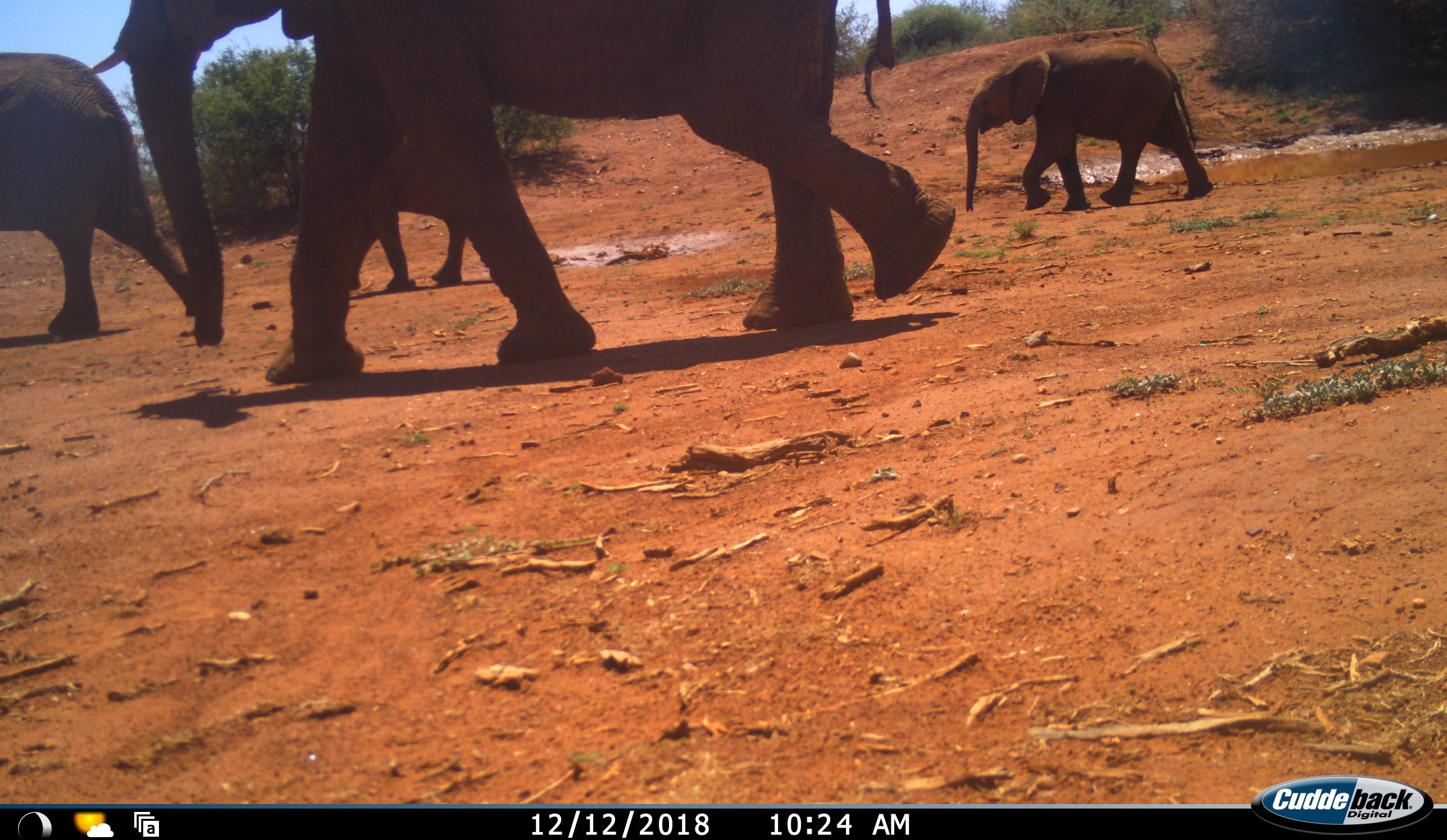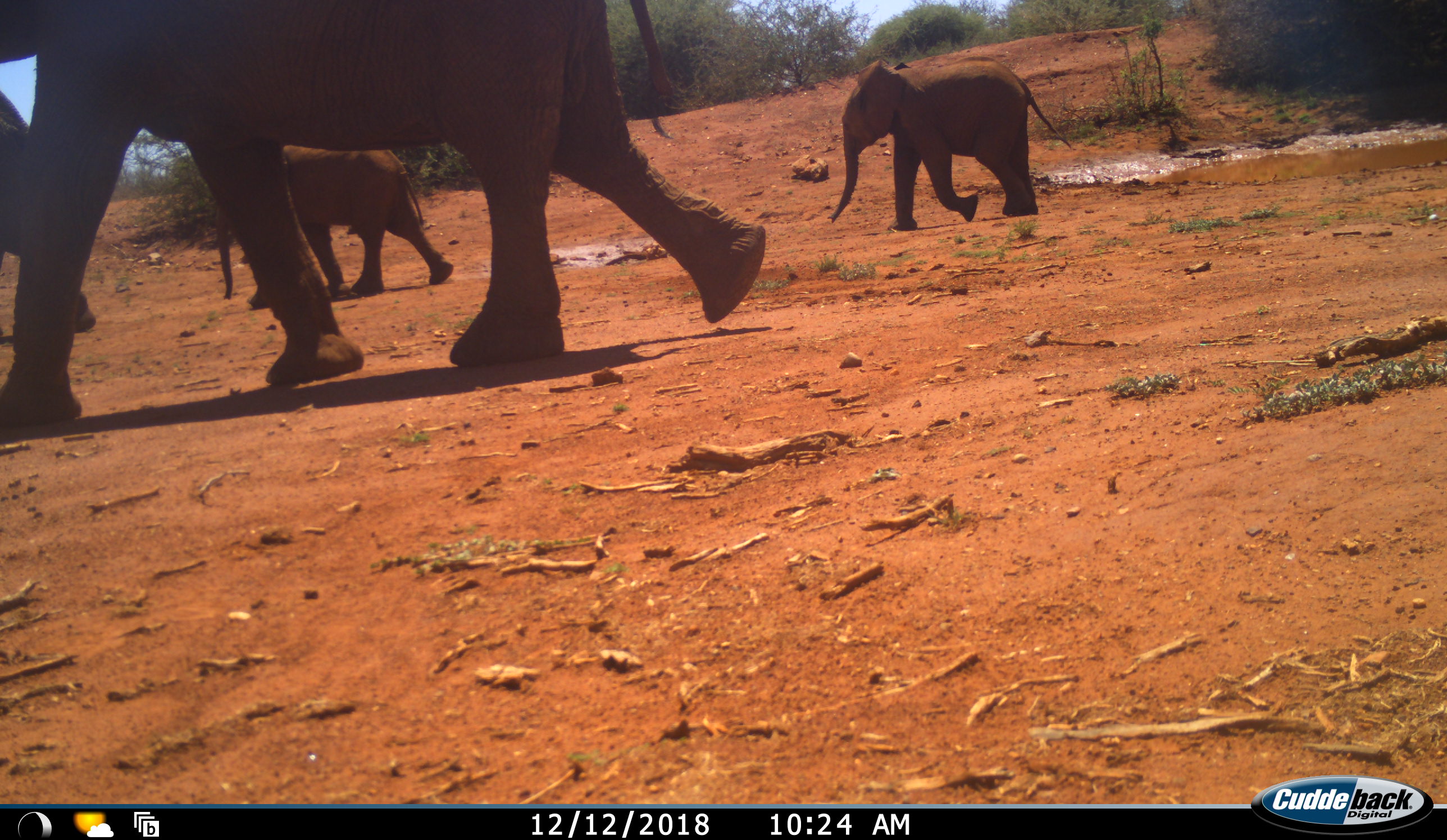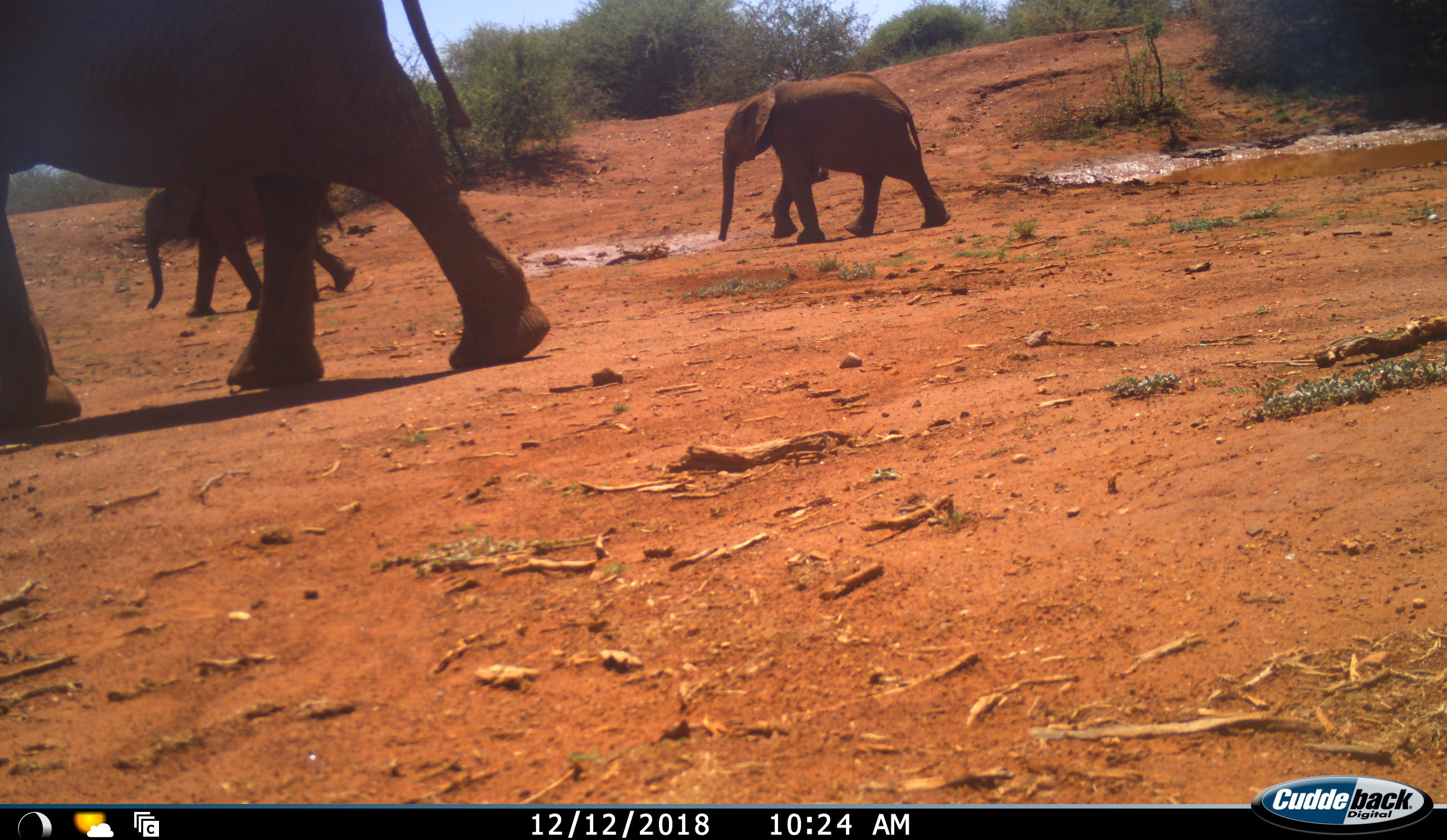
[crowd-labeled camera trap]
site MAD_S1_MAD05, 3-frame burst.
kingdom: Animalia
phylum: Chordata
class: Mammalia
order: Proboscidea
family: Elephantidae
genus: Loxodonta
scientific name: Loxodonta africana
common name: african bush elephant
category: elephant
Elephant (african bush elephant) (Loxodonta africana), count 4. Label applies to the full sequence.